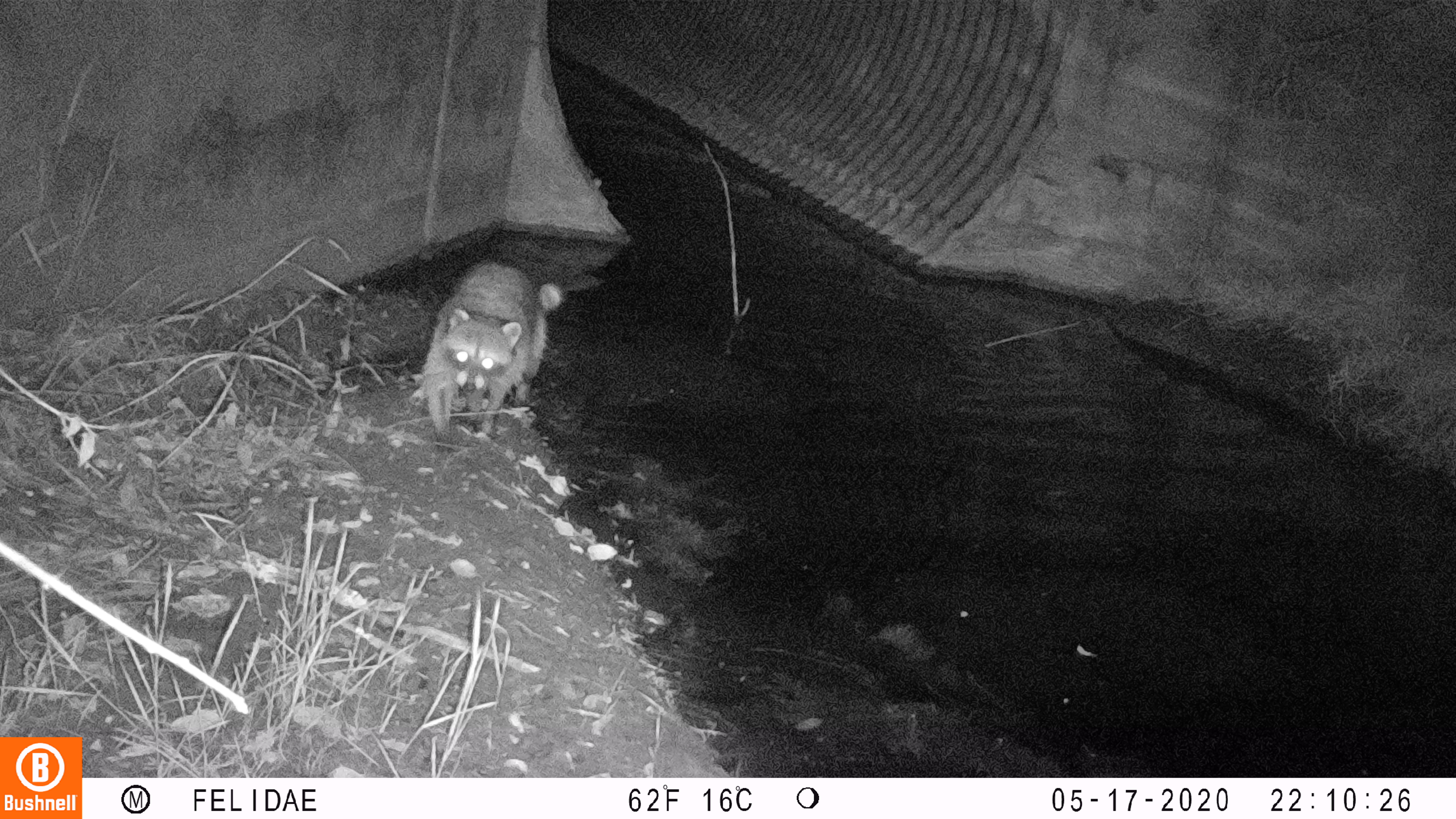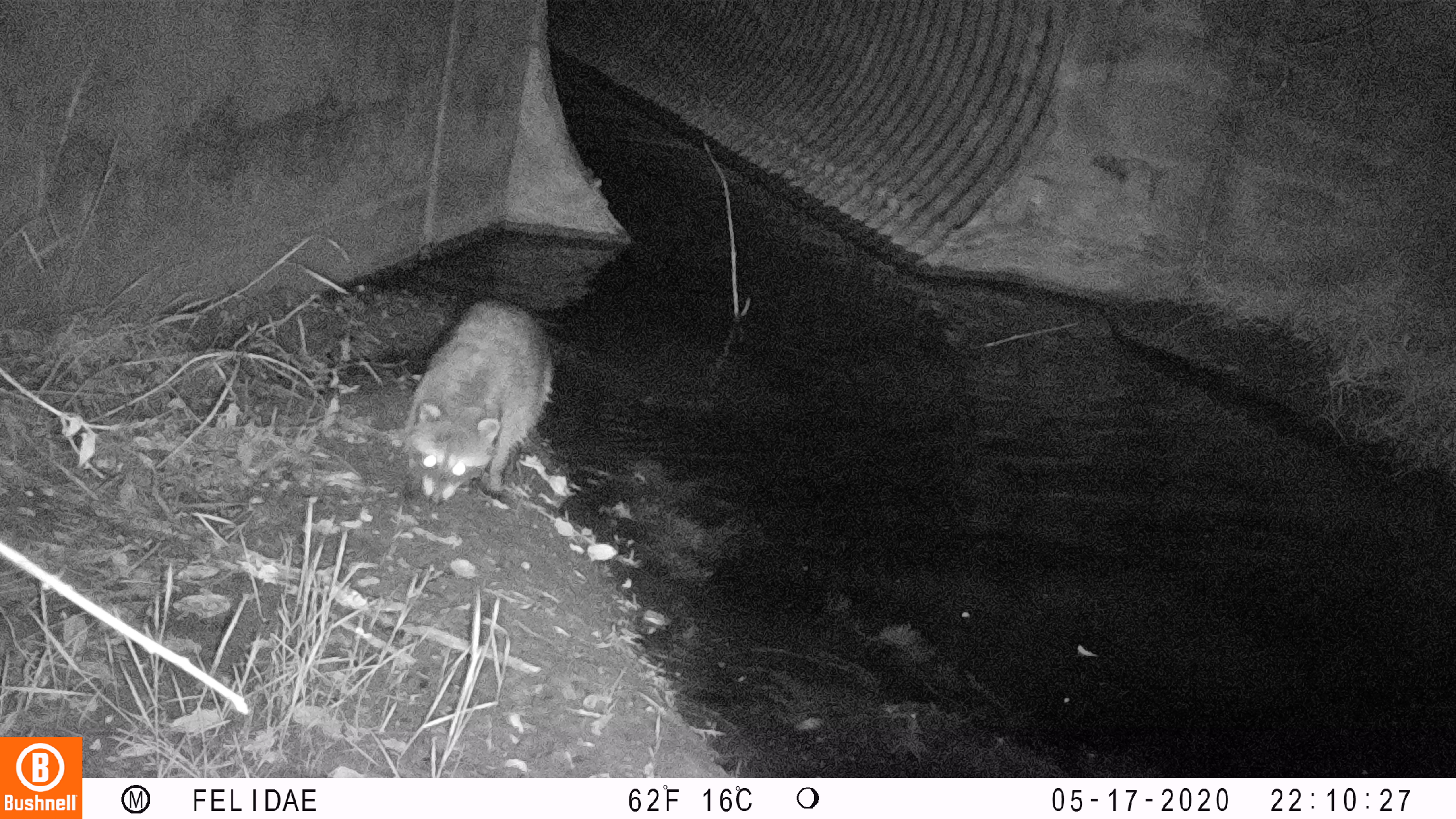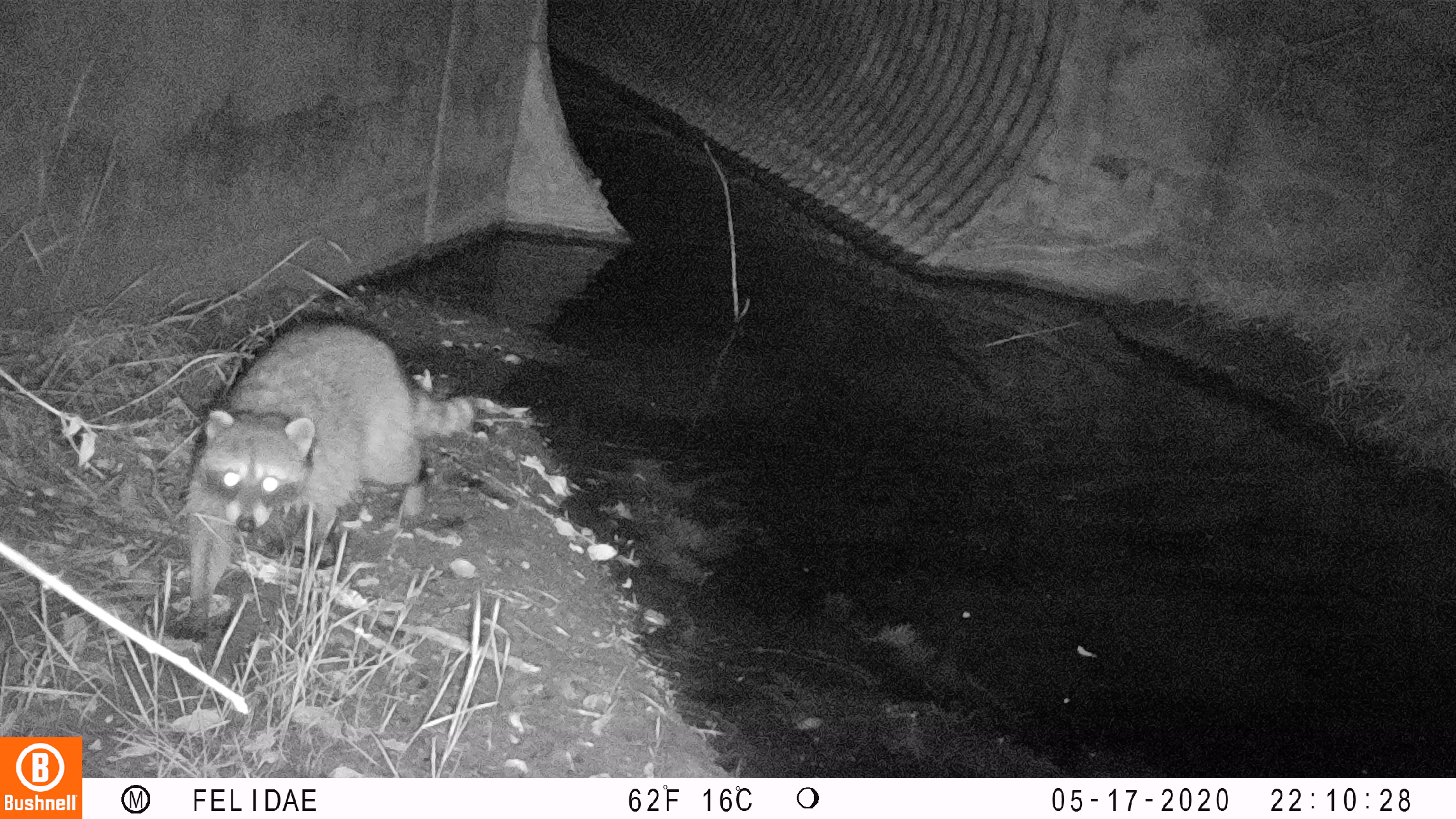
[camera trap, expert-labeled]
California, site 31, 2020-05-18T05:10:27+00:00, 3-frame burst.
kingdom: Animalia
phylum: Chordata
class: Mammalia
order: Carnivora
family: Procyonidae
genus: Procyon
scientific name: Procyon lotor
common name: raccoon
Raccoon (Procyon lotor).